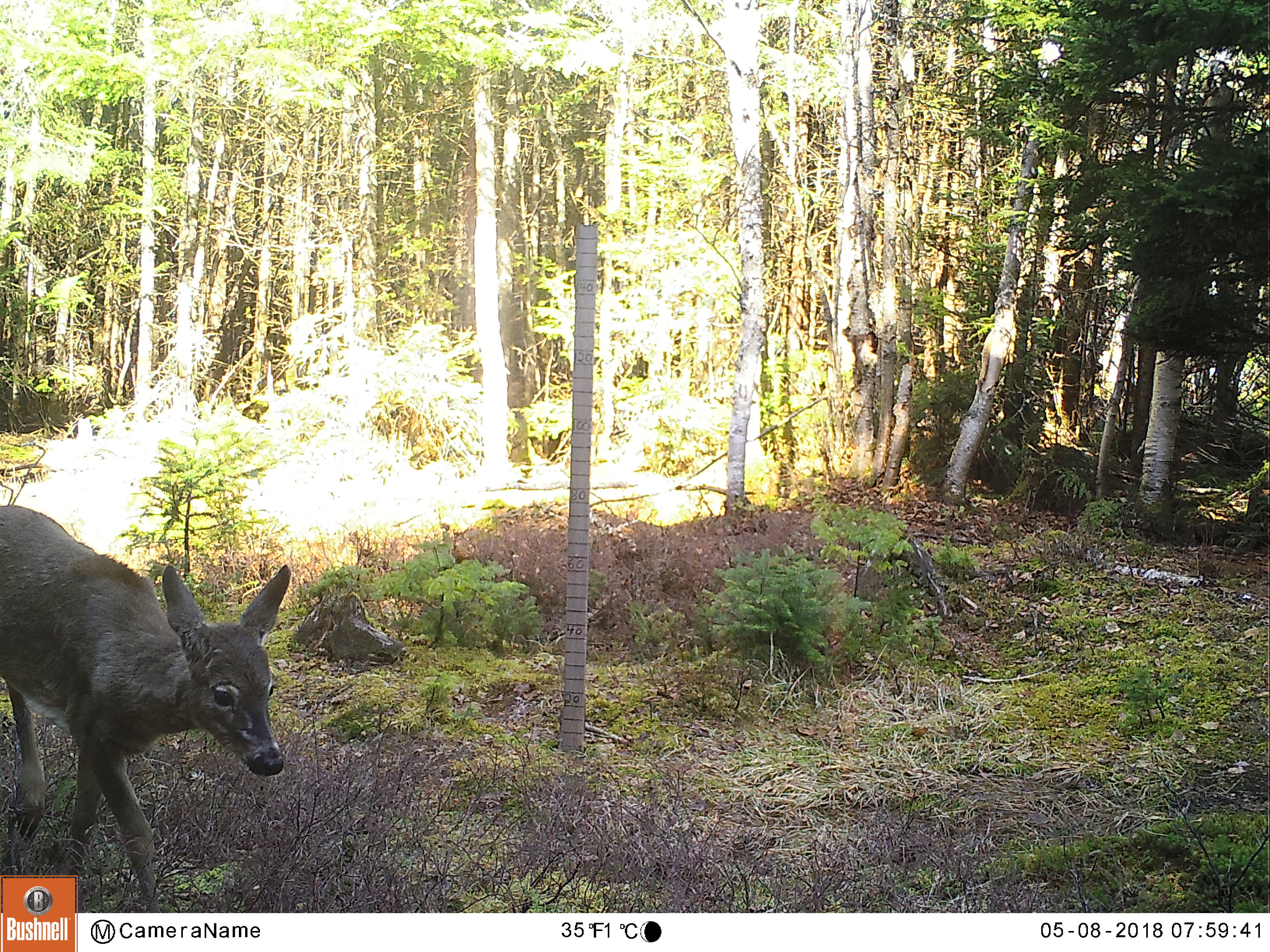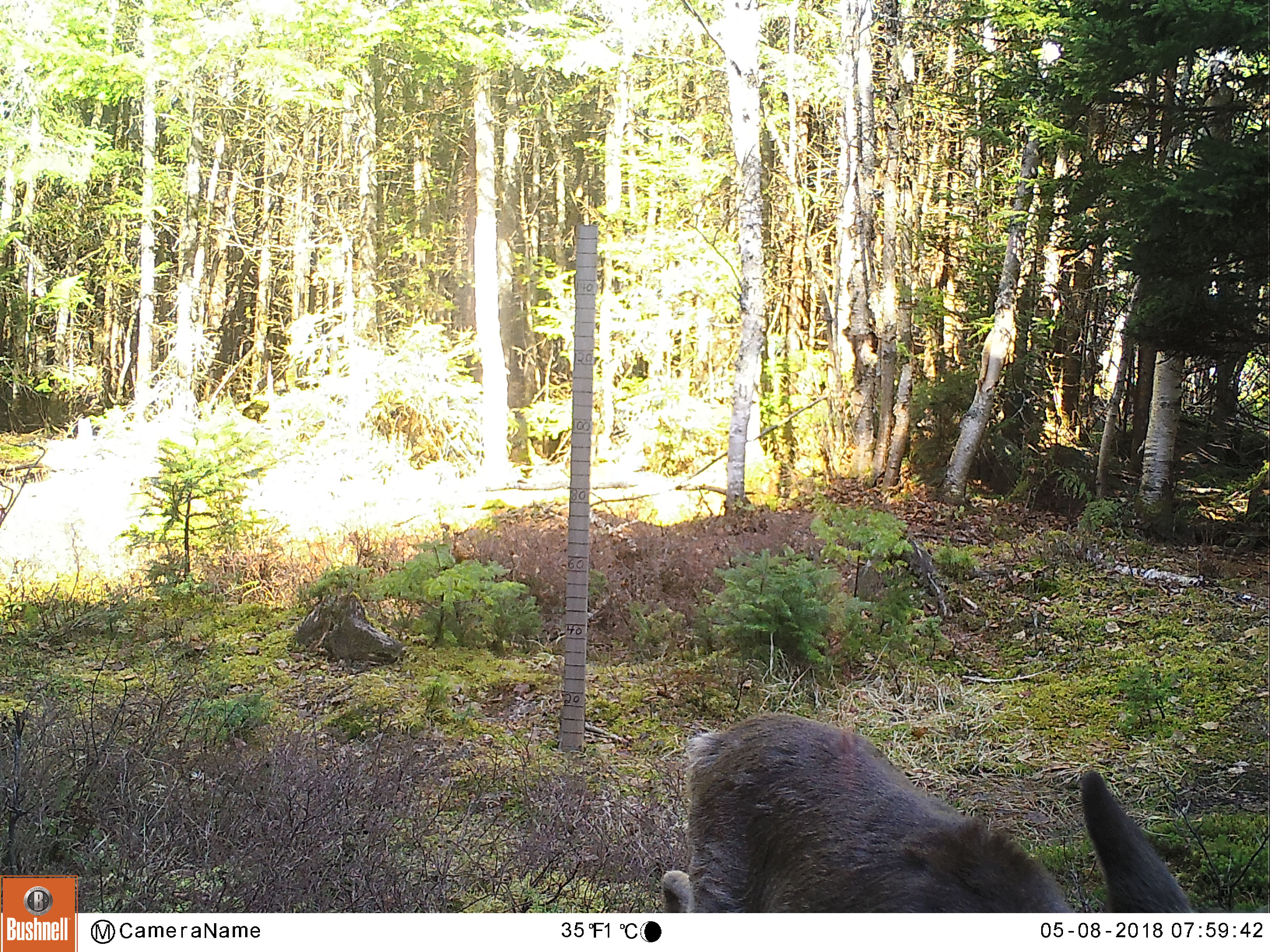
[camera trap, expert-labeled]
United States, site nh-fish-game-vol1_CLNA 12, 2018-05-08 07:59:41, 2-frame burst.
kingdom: Animalia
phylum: Chordata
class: Mammalia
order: Artiodactyla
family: Cervidae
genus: Odocoileus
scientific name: Odocoileus virginianus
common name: white-tailed deer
White-tailed deer (Odocoileus virginianus).